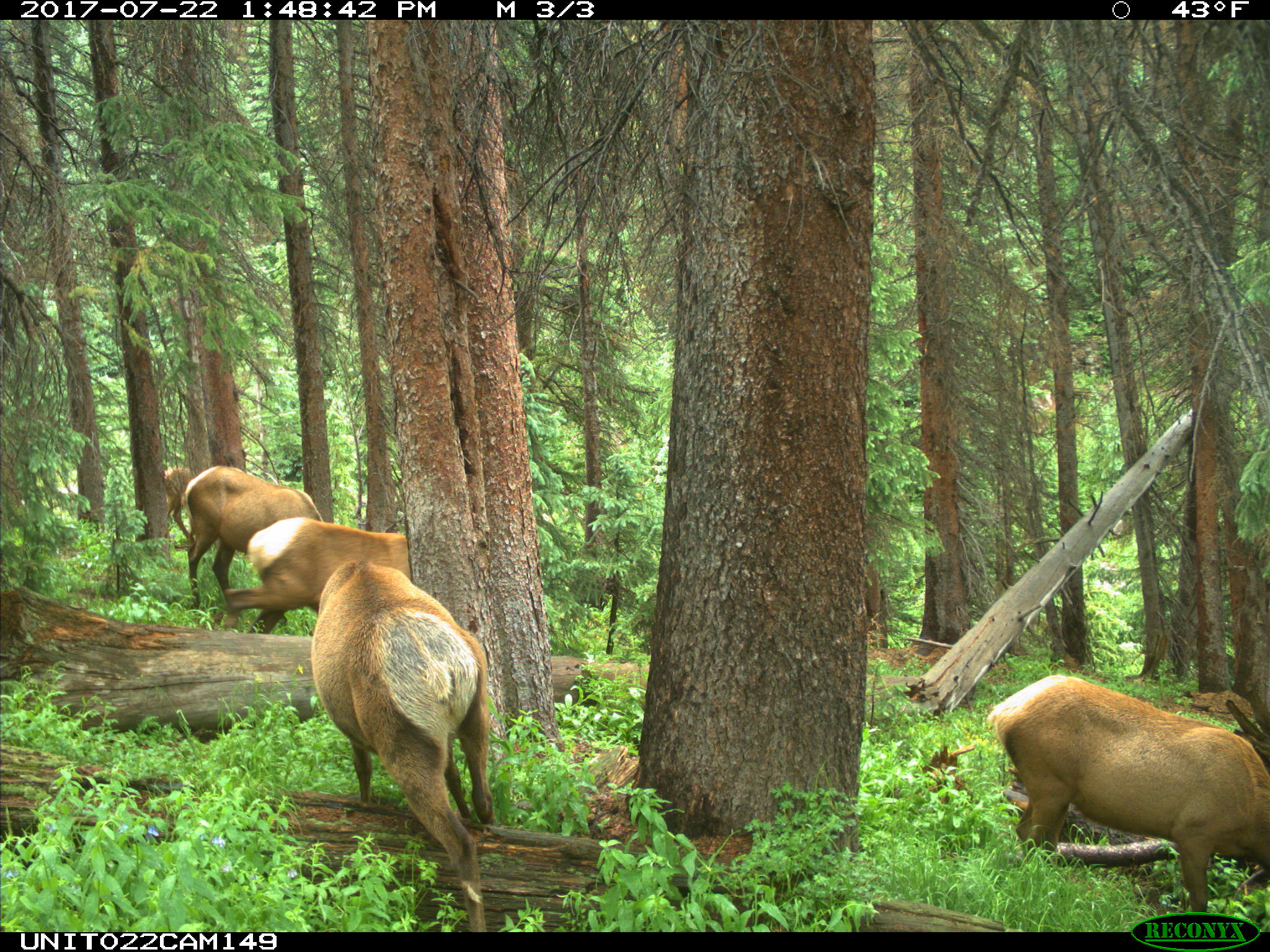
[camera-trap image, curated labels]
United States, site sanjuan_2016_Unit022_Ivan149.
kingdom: Animalia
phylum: Chordata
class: Mammalia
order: Artiodactyla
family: Cervidae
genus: Cervus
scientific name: Cervus elaphus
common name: red deer